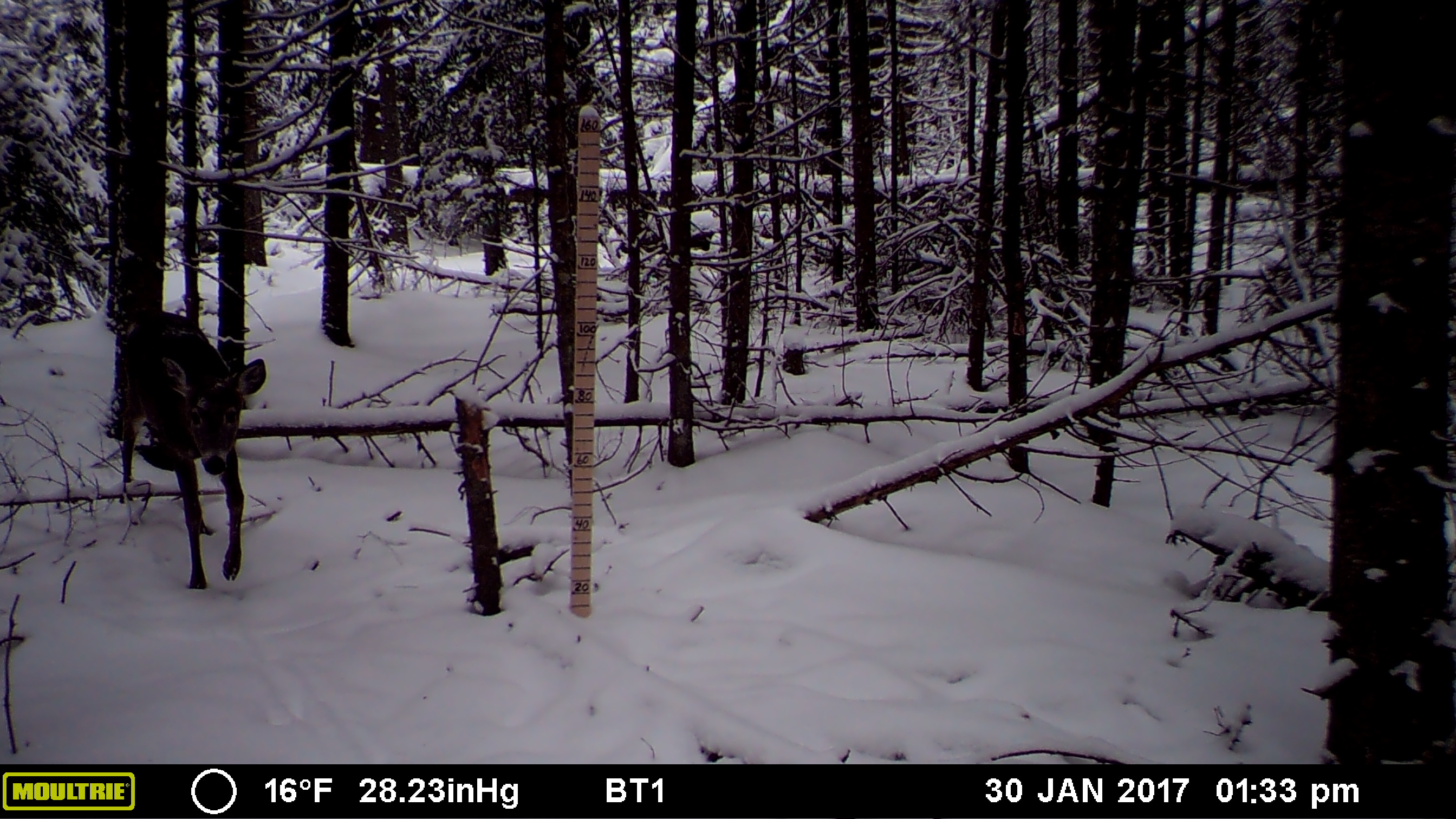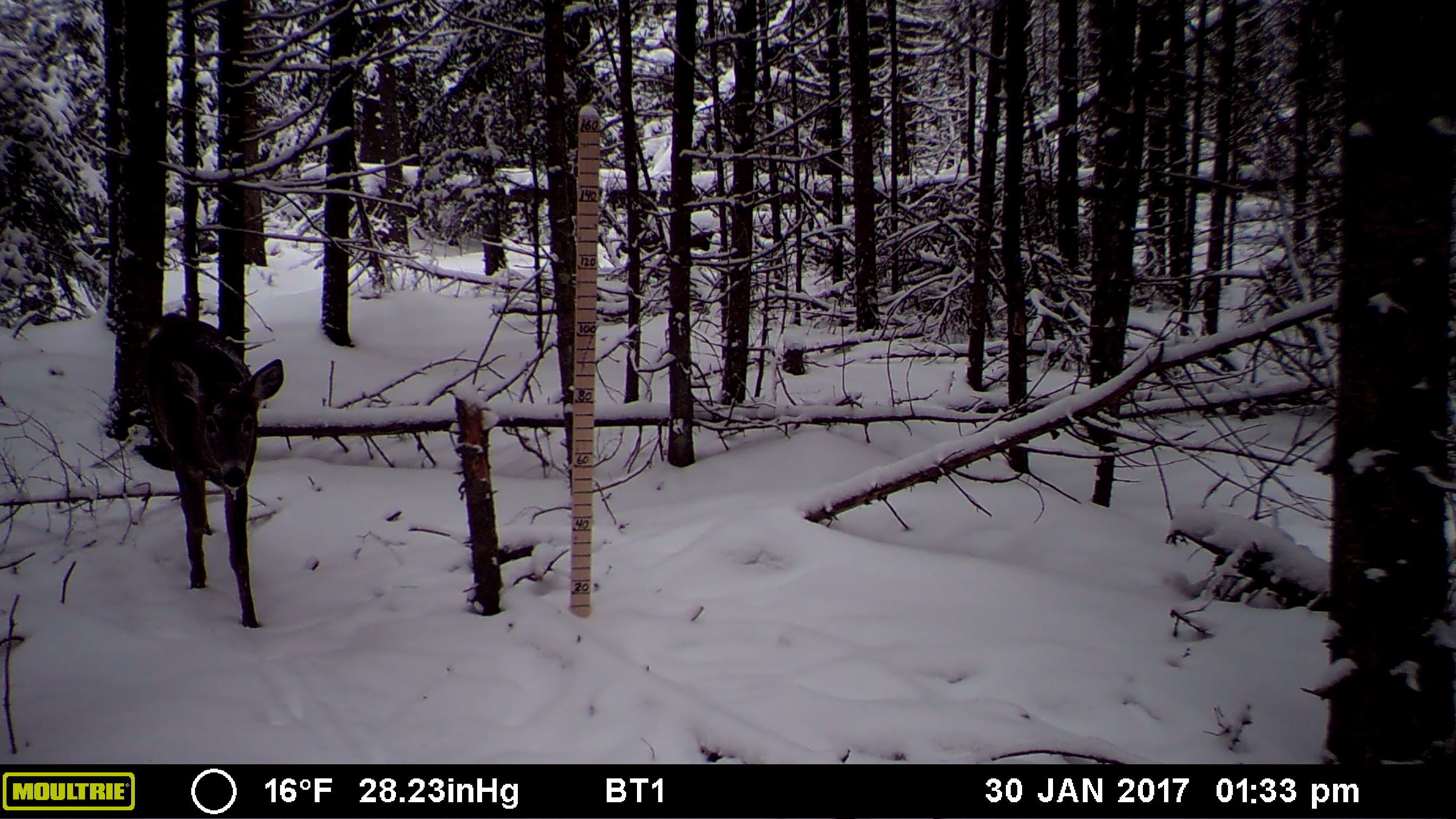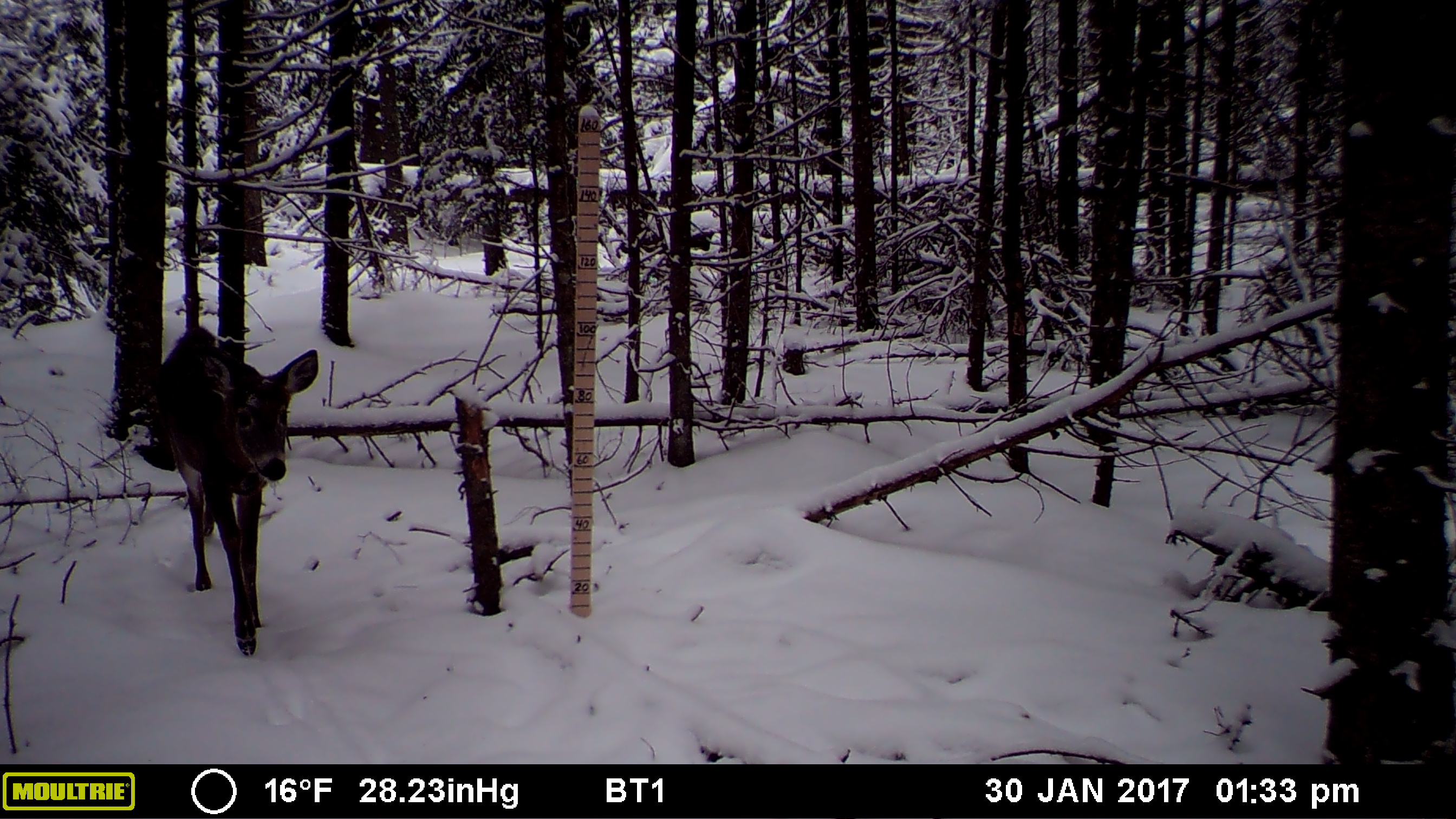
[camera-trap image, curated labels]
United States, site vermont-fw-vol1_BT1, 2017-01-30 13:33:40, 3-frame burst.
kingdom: Animalia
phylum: Chordata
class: Mammalia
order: Artiodactyla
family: Cervidae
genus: Odocoileus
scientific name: Odocoileus virginianus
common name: white-tailed deer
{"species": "white-tailed deer (Odocoileus virginianus)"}